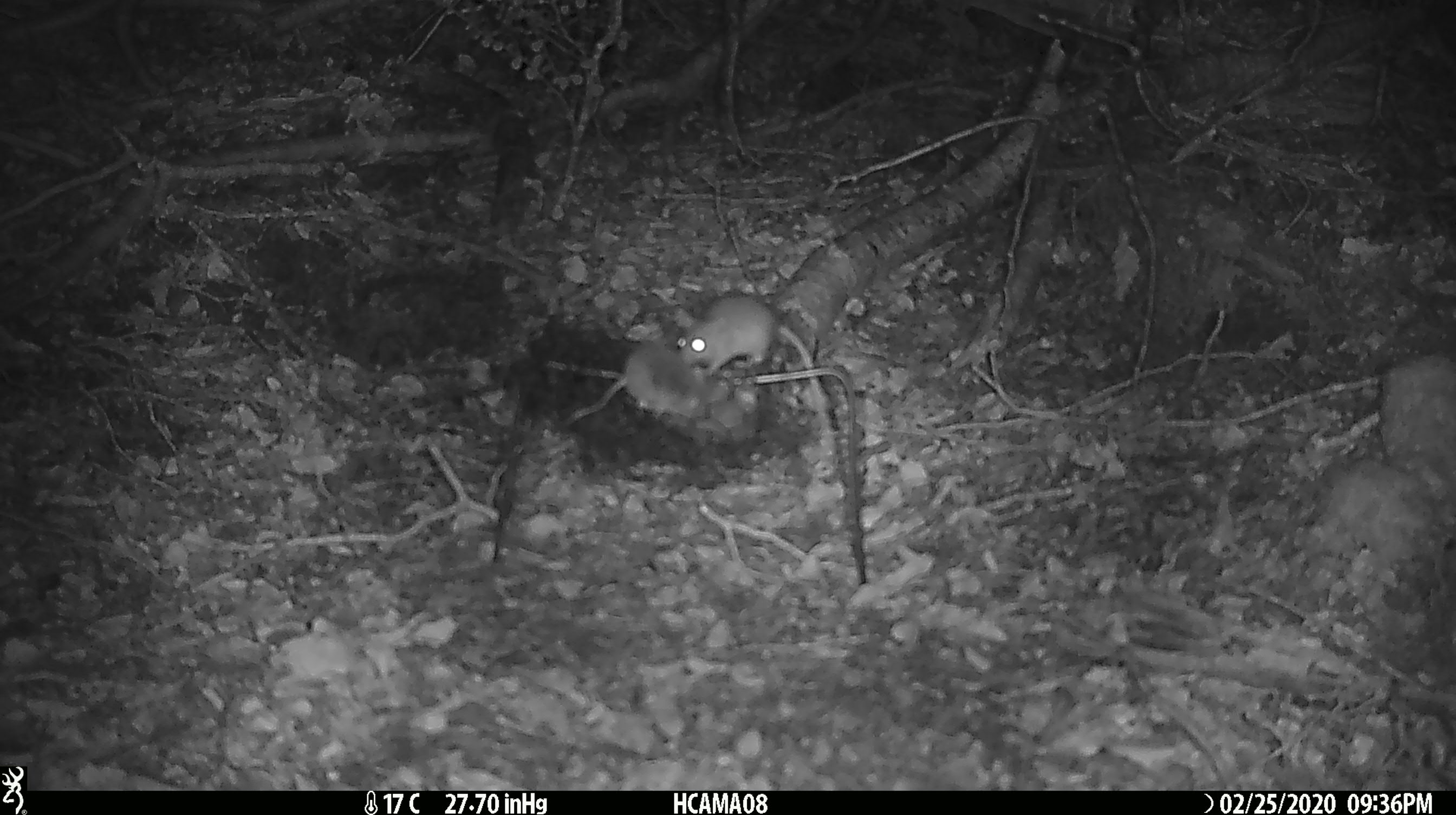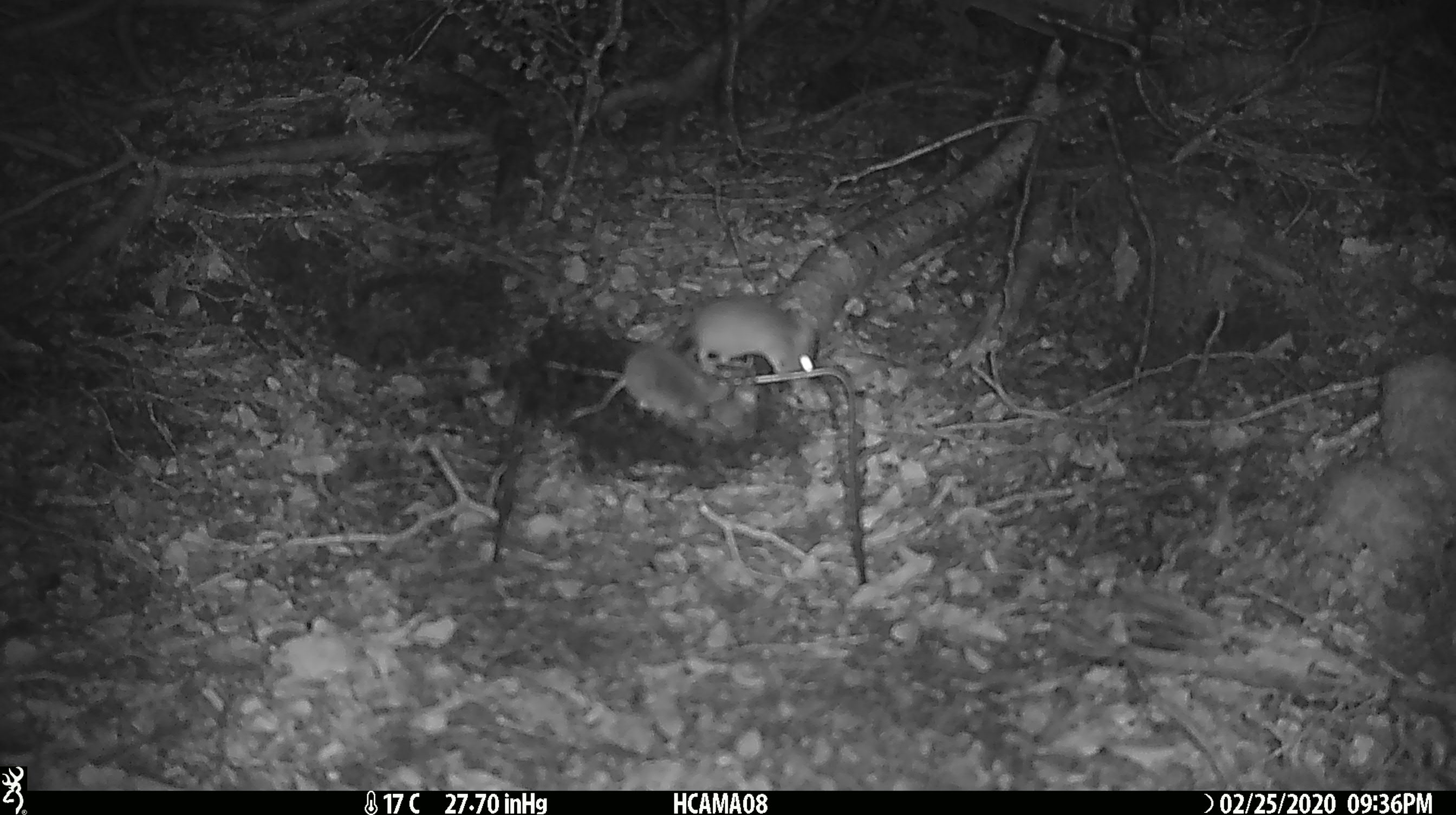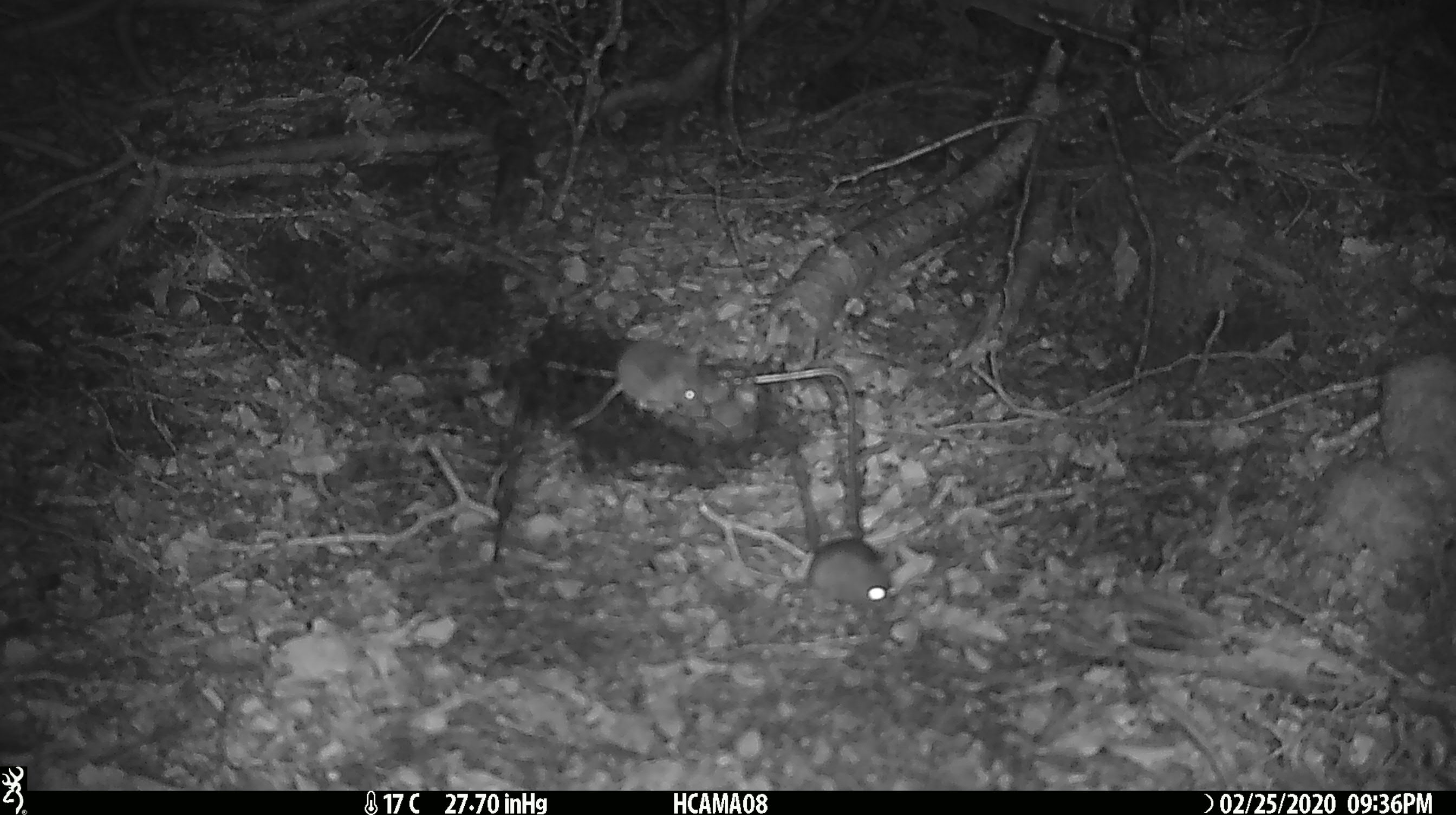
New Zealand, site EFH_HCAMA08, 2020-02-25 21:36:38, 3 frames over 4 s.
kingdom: Animalia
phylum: Chordata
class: Mammalia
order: Rodentia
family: Muridae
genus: Mus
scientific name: Mus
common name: mouse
Mouse (Mus).